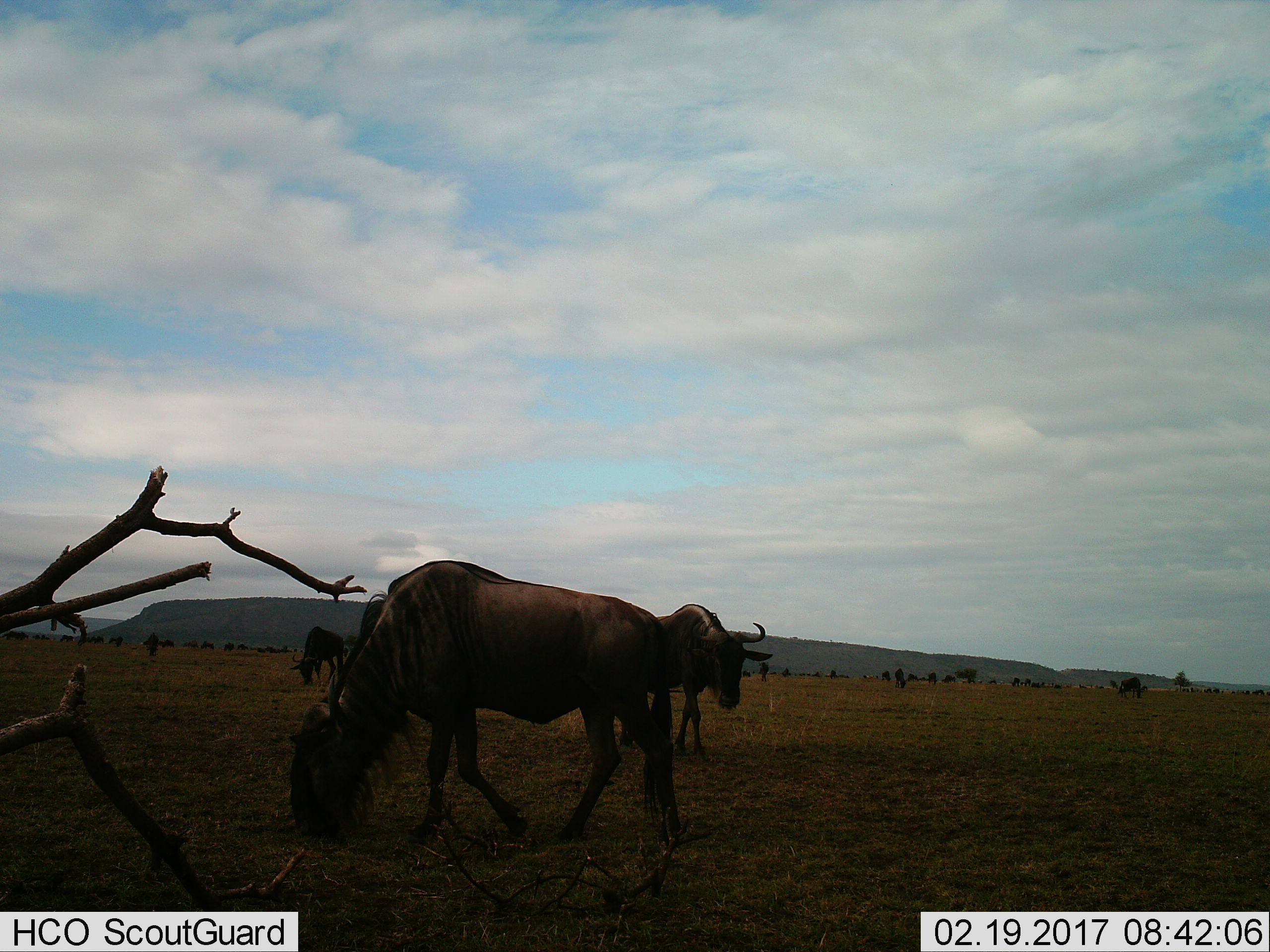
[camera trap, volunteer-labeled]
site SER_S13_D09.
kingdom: Animalia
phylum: Chordata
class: Mammalia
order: Artiodactyla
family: Bovidae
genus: Connochaetes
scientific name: Connochaetes taurinus taurinus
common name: blue wildebeest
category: wildebeestblue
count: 11-50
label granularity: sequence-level